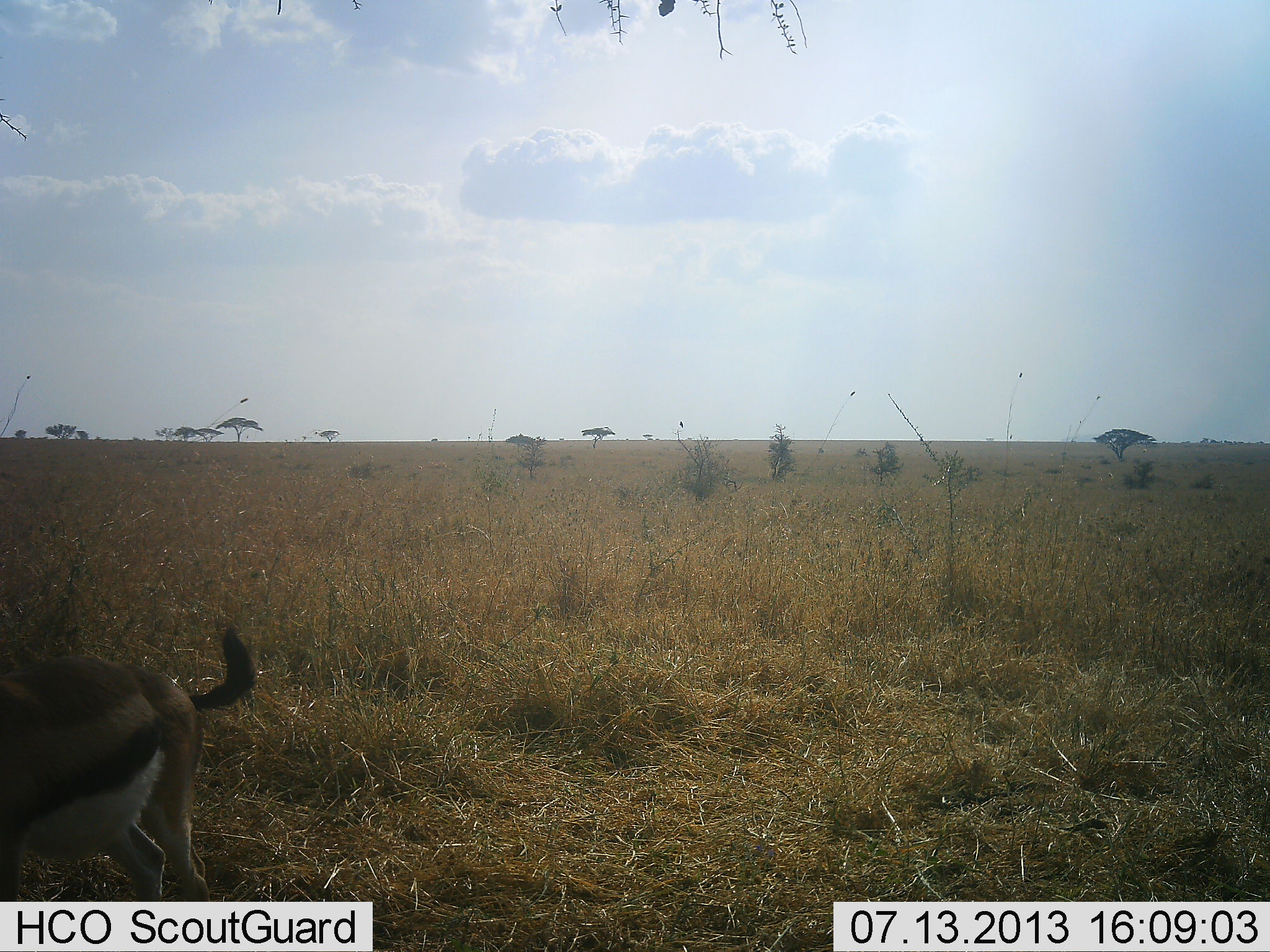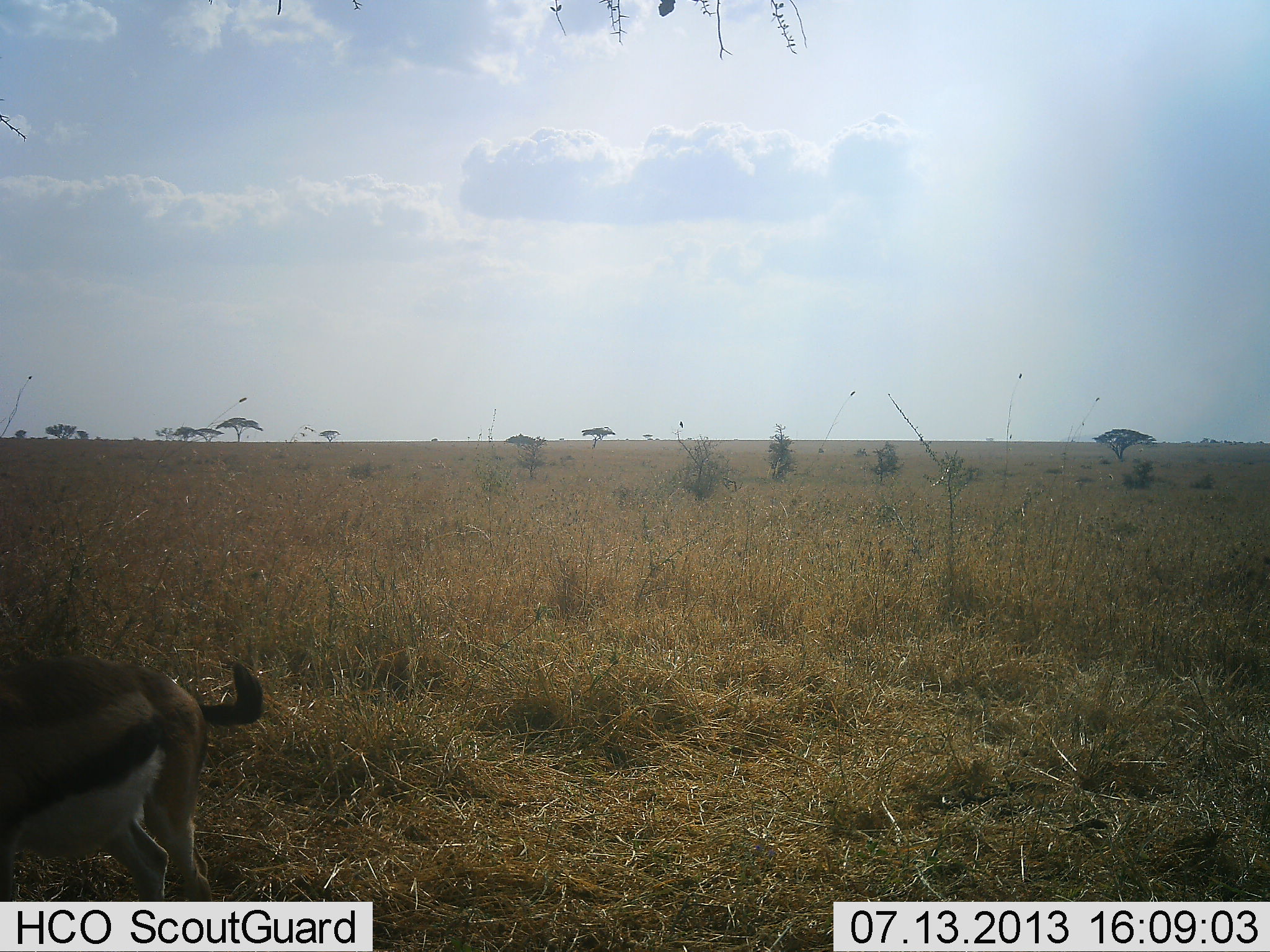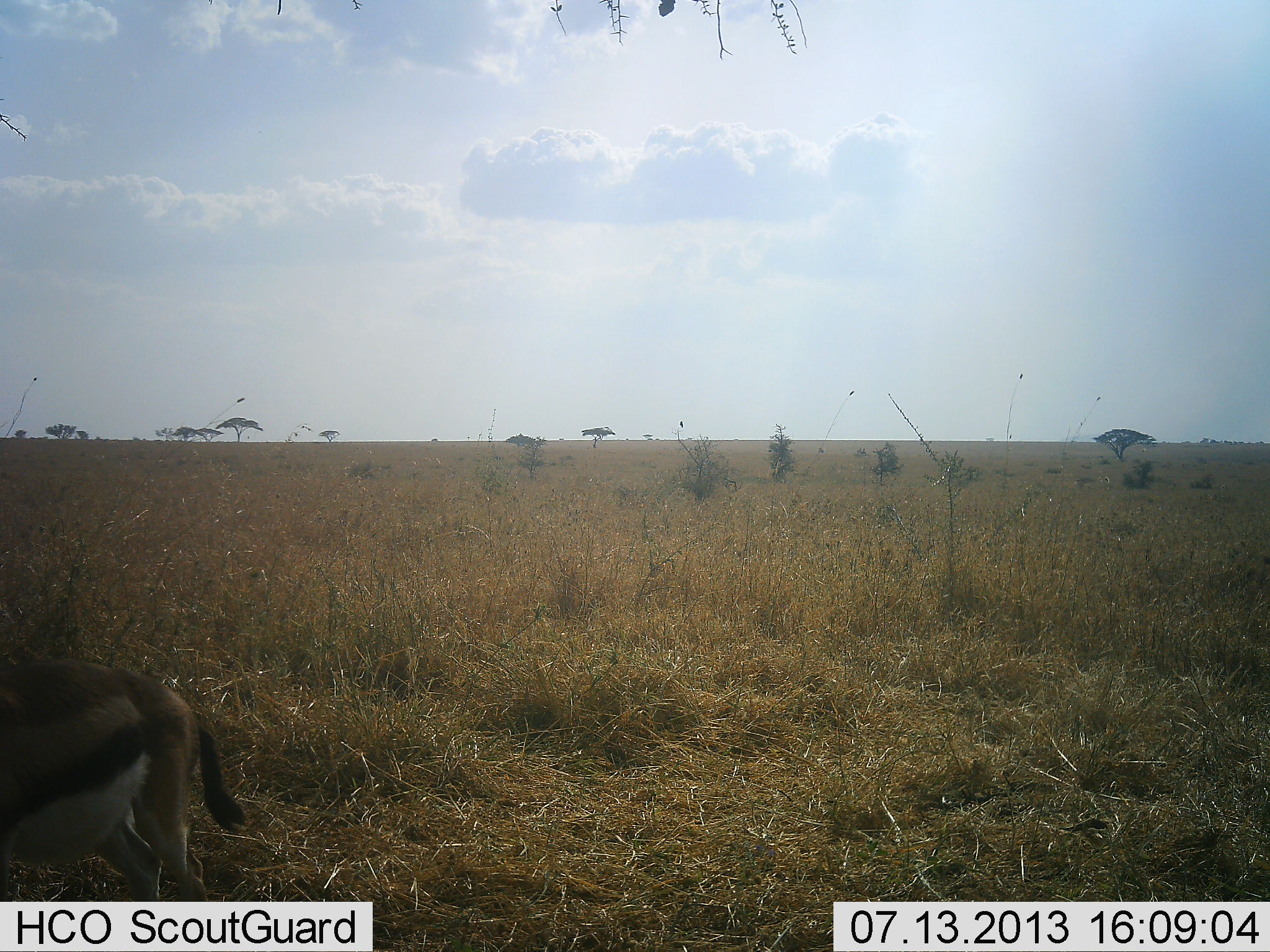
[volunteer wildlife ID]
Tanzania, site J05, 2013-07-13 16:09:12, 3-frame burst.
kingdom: Animalia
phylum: Chordata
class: Mammalia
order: Artiodactyla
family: Bovidae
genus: Eudorcas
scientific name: Eudorcas thomsonii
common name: thomson's gazelle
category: gazellethomsons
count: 1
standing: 70%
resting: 0%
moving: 30%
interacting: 0%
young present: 10%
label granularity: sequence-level